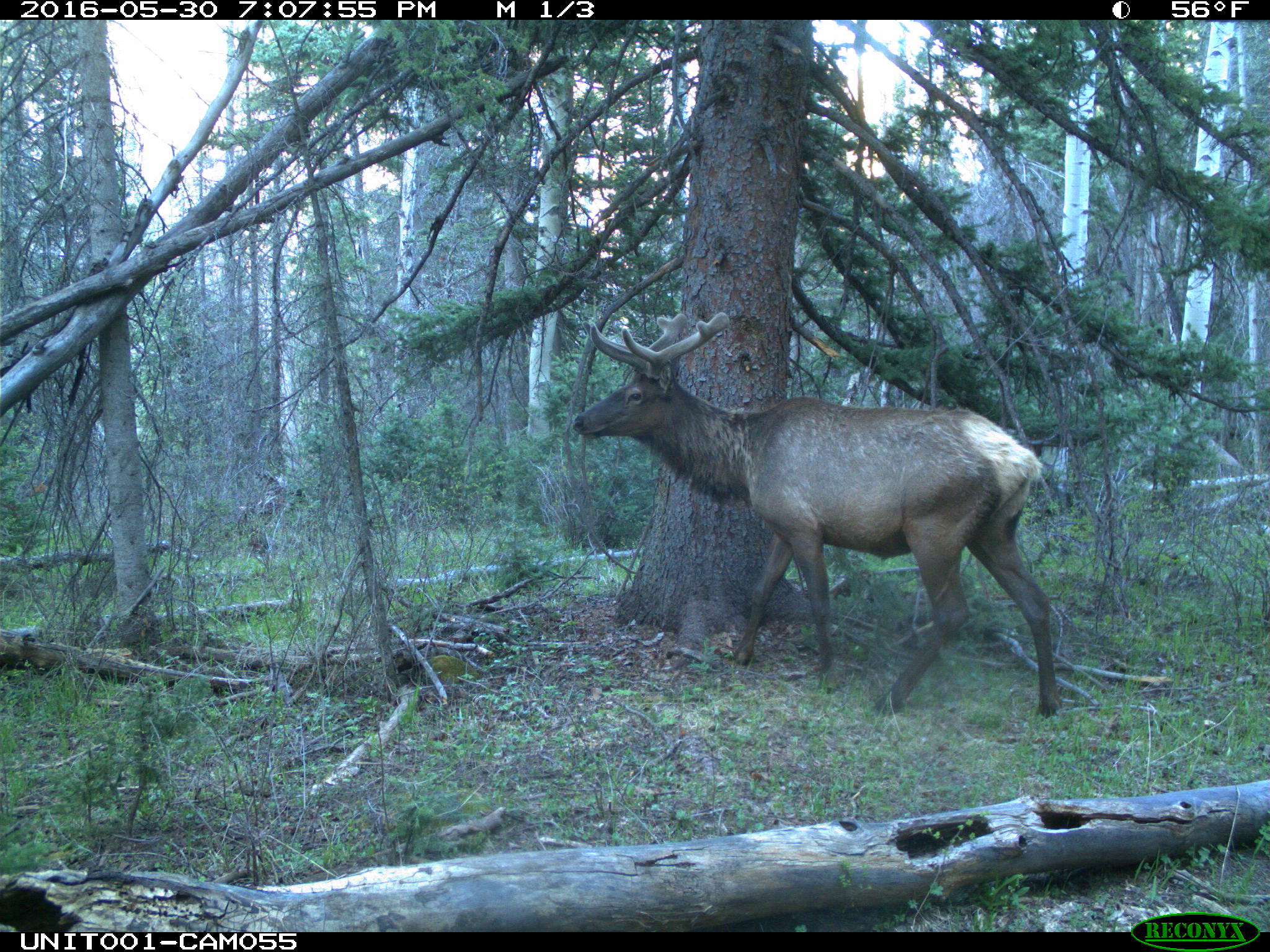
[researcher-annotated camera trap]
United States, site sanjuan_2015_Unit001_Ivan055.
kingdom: Animalia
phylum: Chordata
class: Mammalia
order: Artiodactyla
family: Cervidae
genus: Cervus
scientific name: Cervus elaphus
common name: red deer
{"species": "Cervus elaphus (red deer)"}